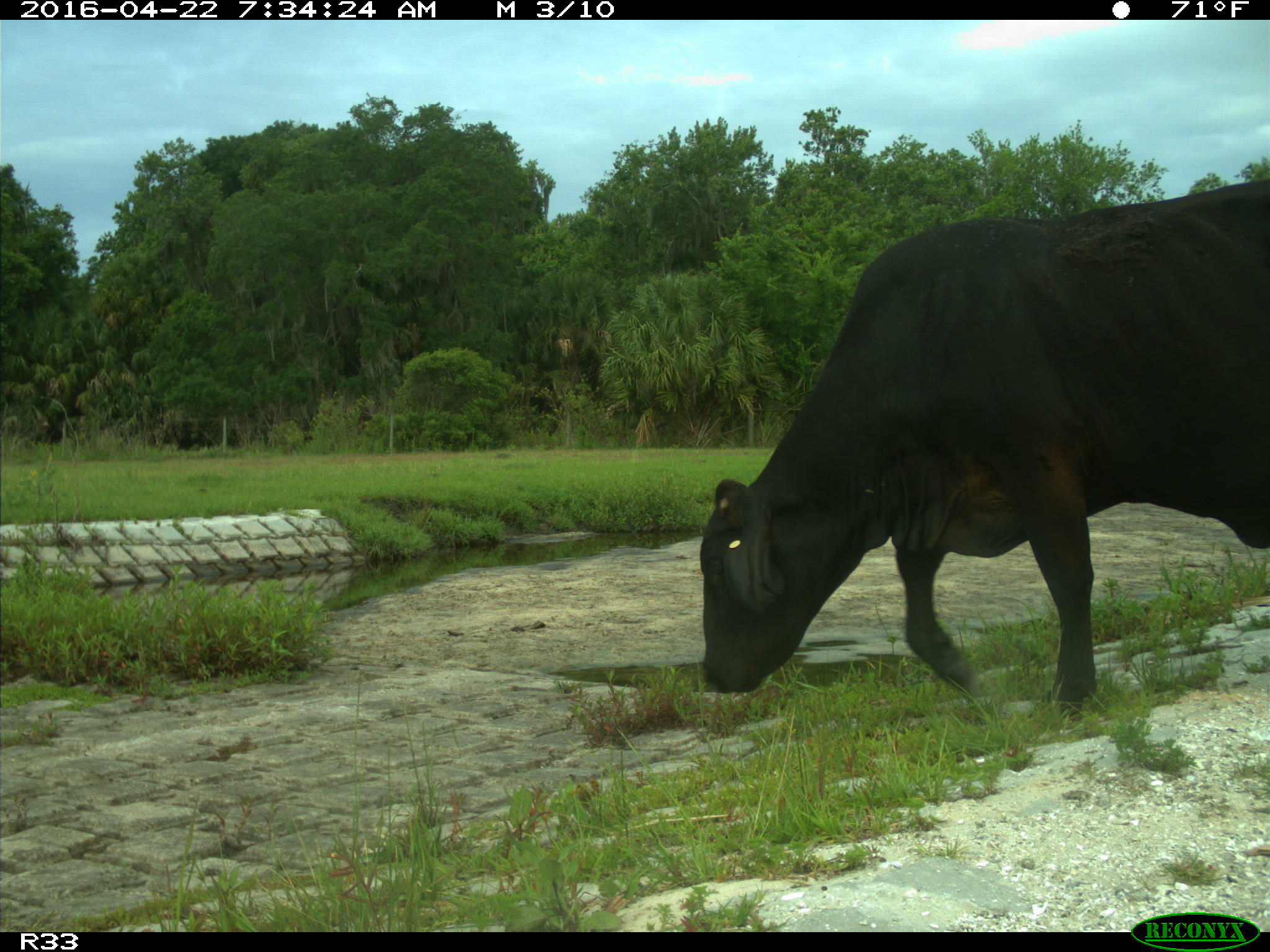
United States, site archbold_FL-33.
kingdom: Animalia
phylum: Chordata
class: Mammalia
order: Artiodactyla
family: Bovidae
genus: Bos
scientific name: Bos taurus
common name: domestic cow